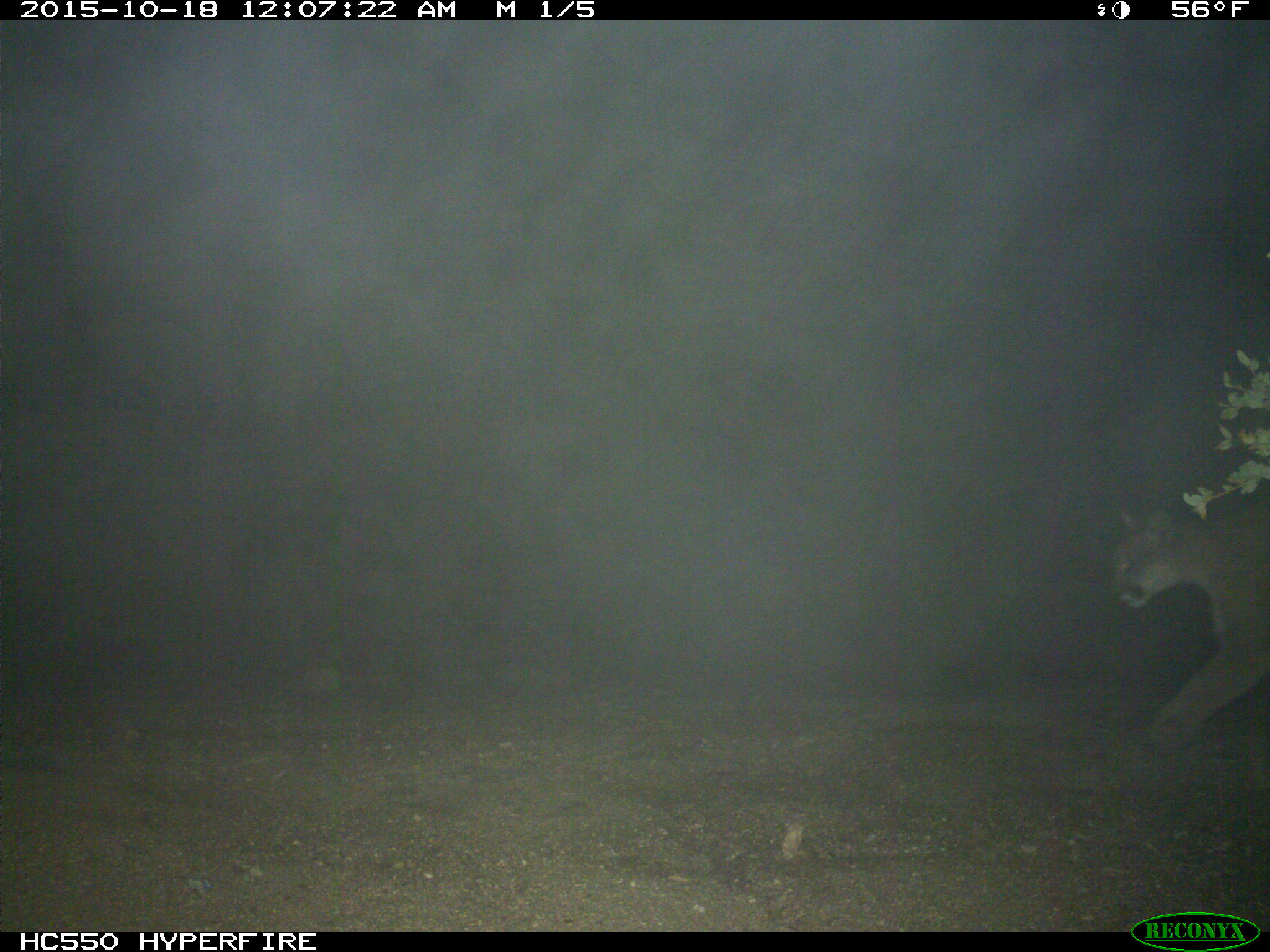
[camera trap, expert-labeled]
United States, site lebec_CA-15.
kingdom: Animalia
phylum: Chordata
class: Mammalia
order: Carnivora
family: Felidae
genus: Puma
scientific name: Puma concolor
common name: mountain lion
Puma concolor (mountain lion).